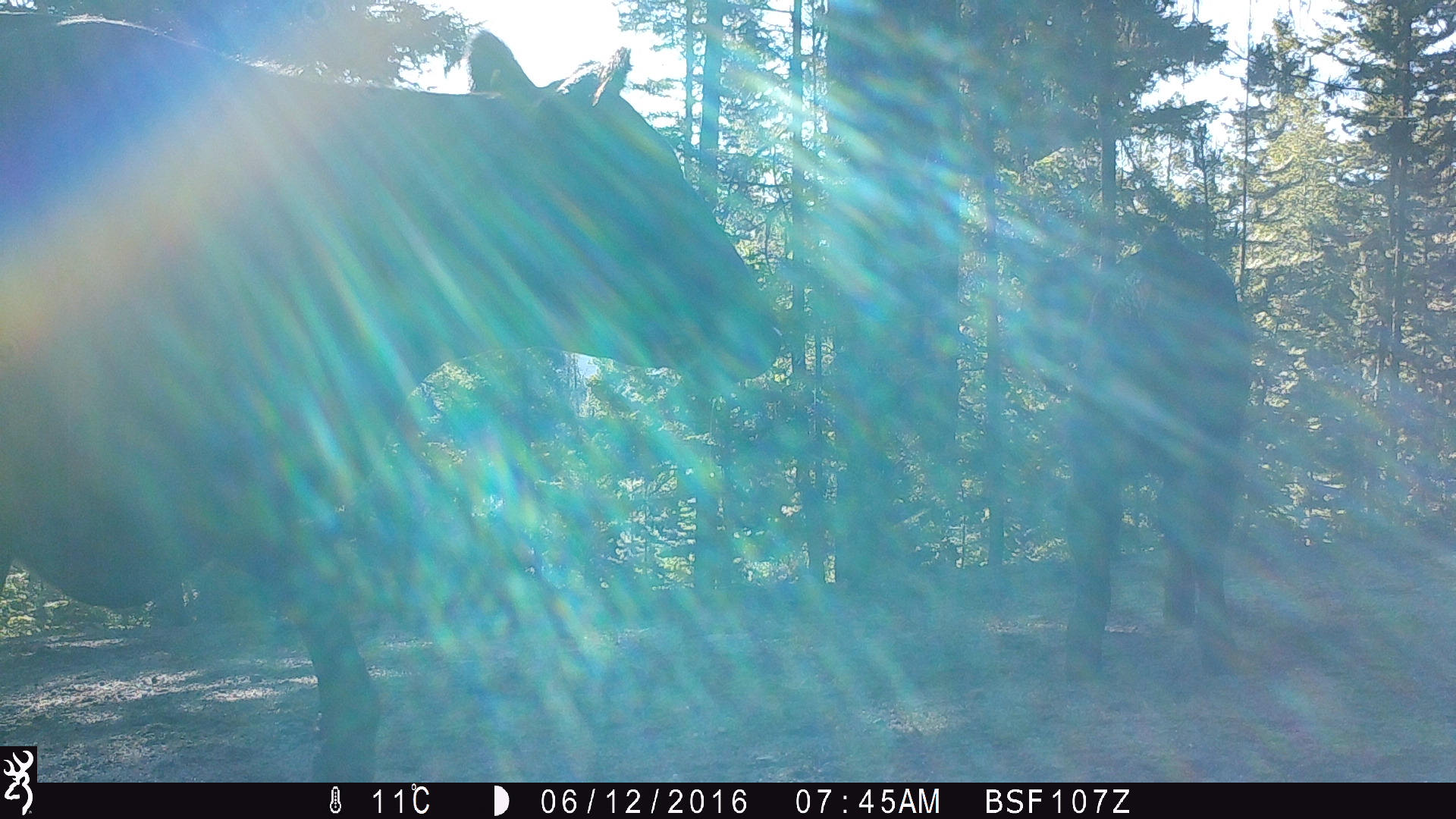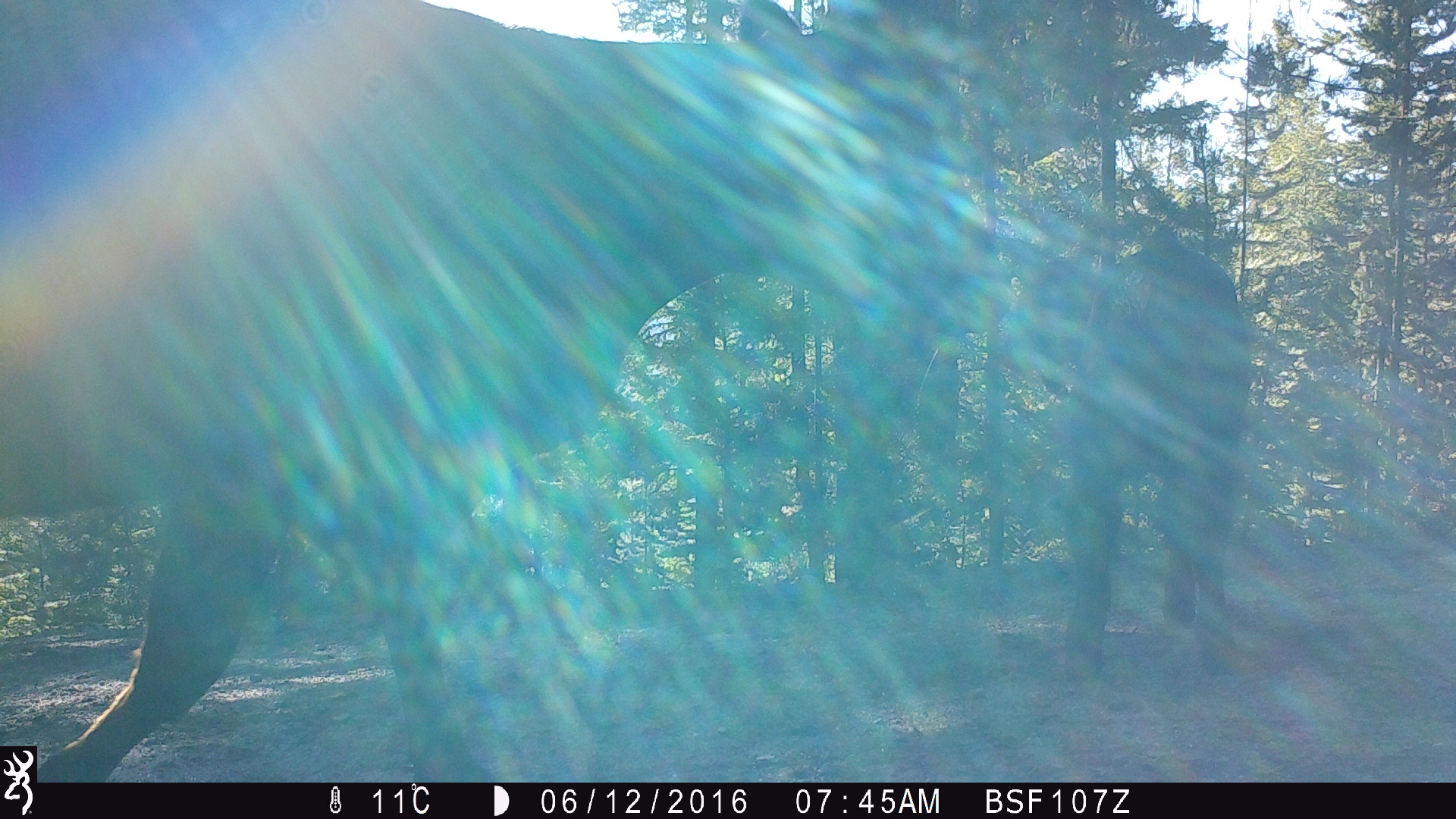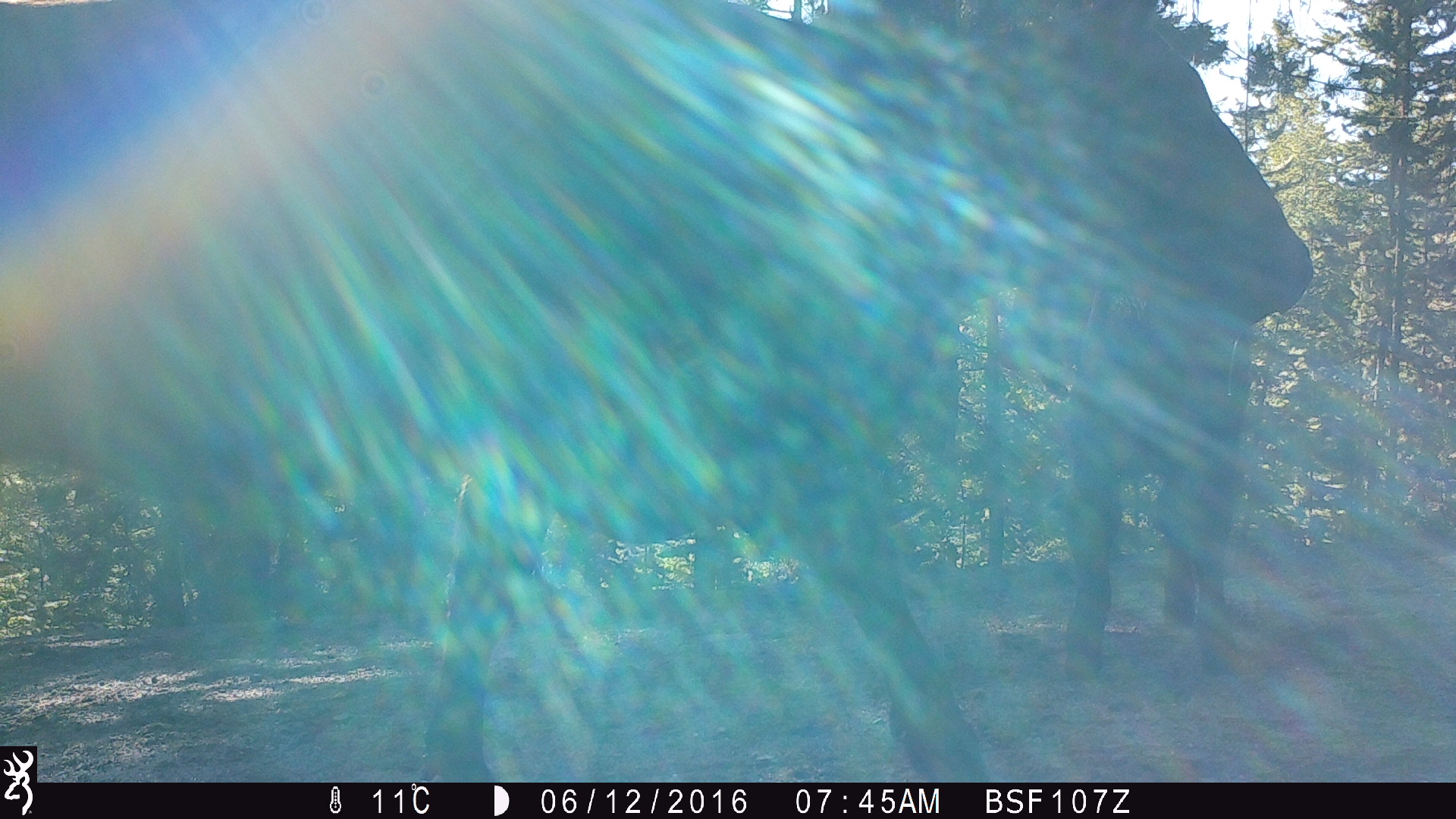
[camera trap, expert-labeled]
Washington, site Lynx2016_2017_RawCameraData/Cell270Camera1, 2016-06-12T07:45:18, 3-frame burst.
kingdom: Animalia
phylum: Chordata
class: Mammalia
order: Artiodactyla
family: Bovidae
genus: Bos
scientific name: Bos taurus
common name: domestic cattle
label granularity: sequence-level